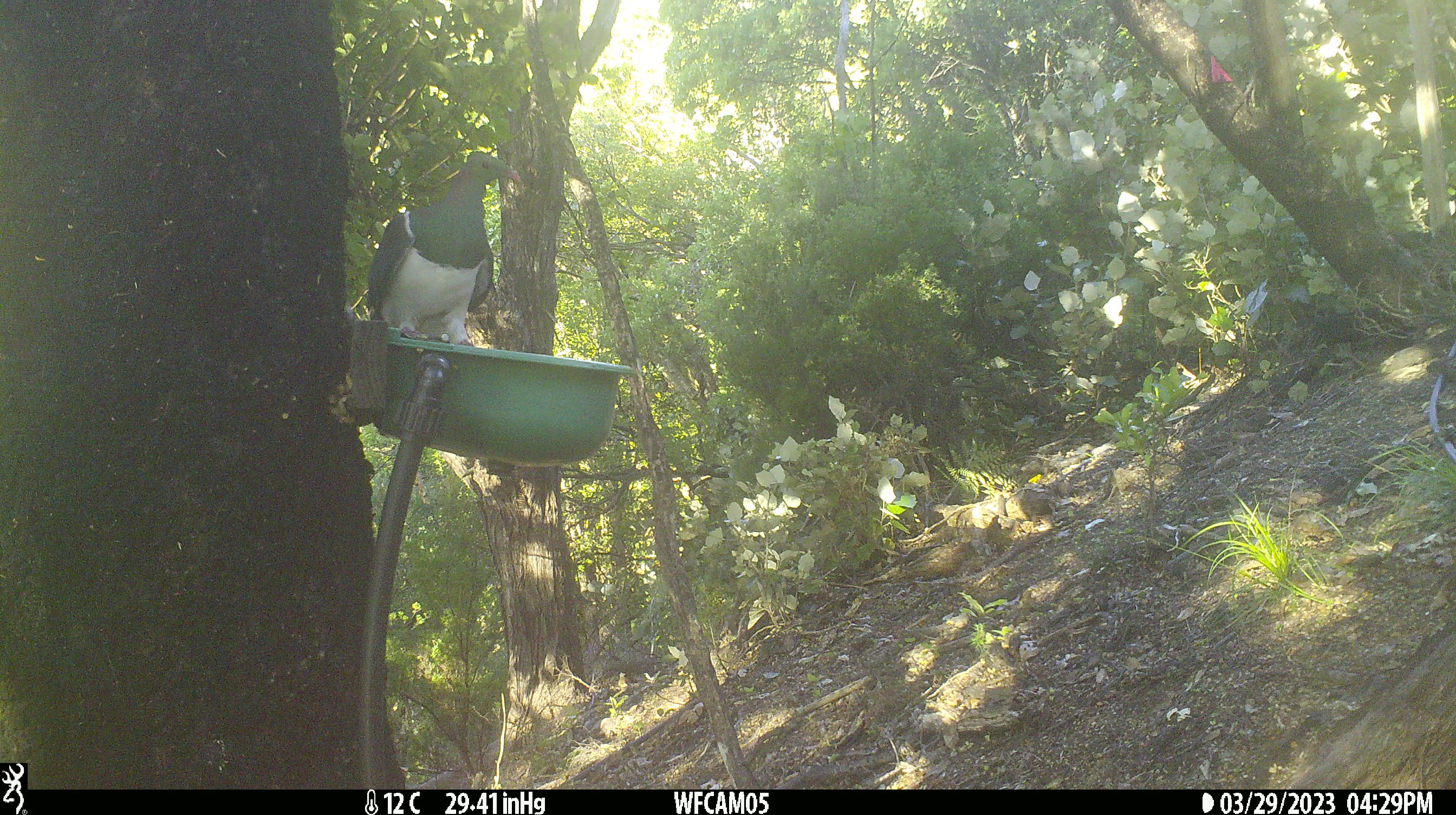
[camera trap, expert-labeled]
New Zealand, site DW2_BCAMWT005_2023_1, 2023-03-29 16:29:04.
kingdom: Animalia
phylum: Chordata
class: Aves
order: Columbiformes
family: Columbidae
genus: Hemiphaga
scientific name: Hemiphaga novaeseelandiae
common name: new zealand pigeon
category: kereru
Kereru (new zealand pigeon) (Hemiphaga novaeseelandiae).